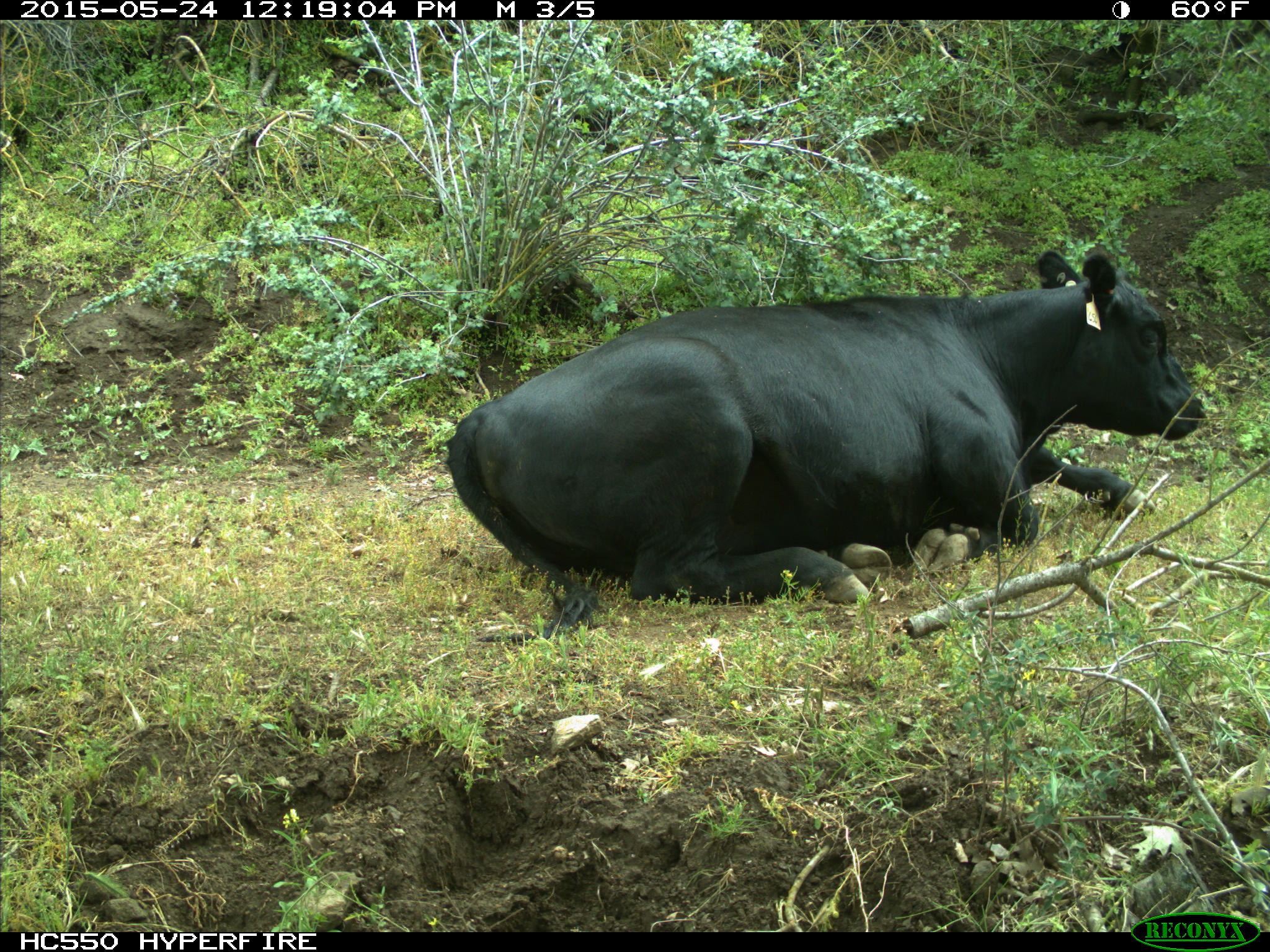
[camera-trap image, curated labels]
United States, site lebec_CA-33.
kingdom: Animalia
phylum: Chordata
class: Mammalia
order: Artiodactyla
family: Bovidae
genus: Bos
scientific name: Bos taurus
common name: domestic cow